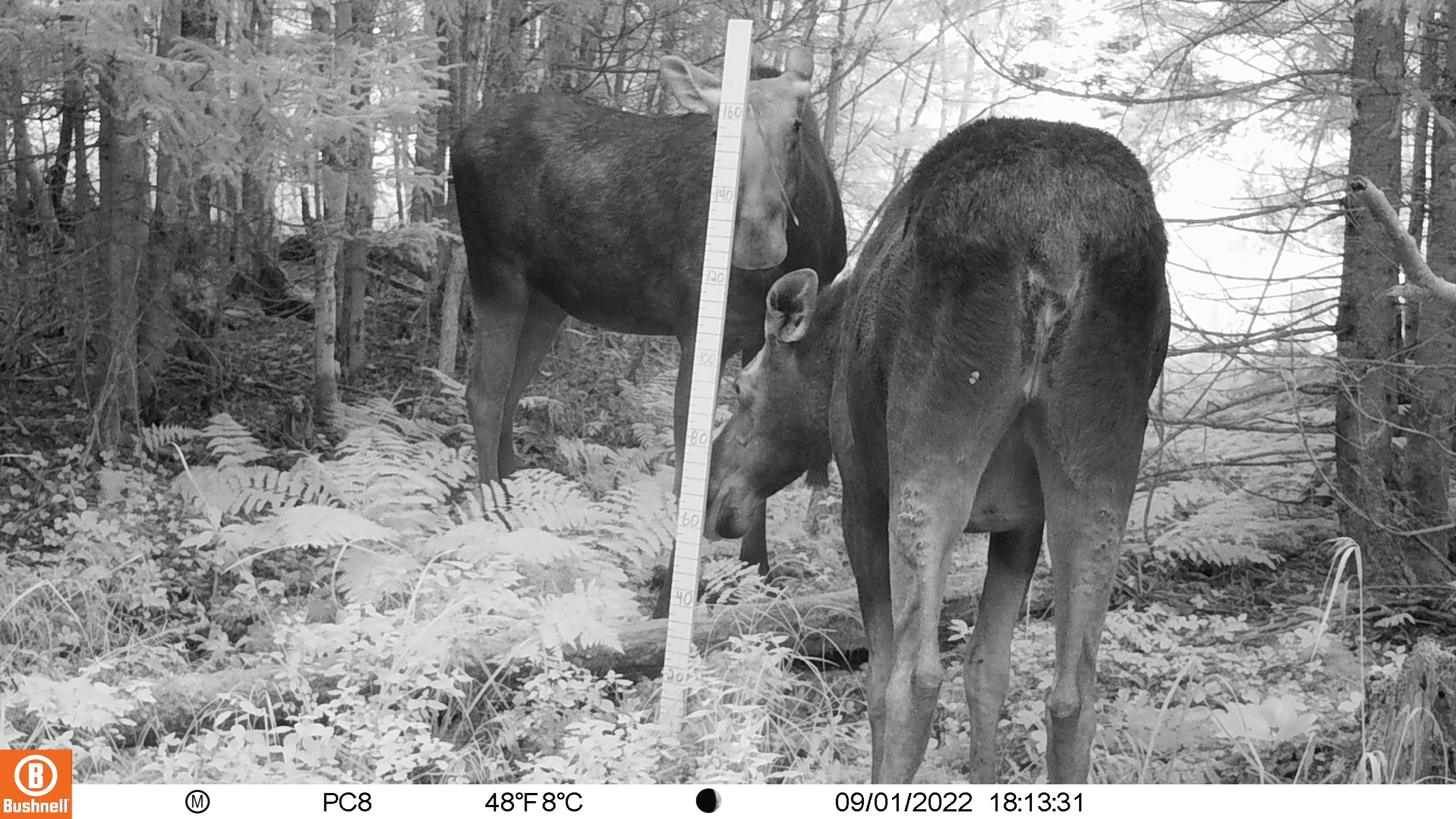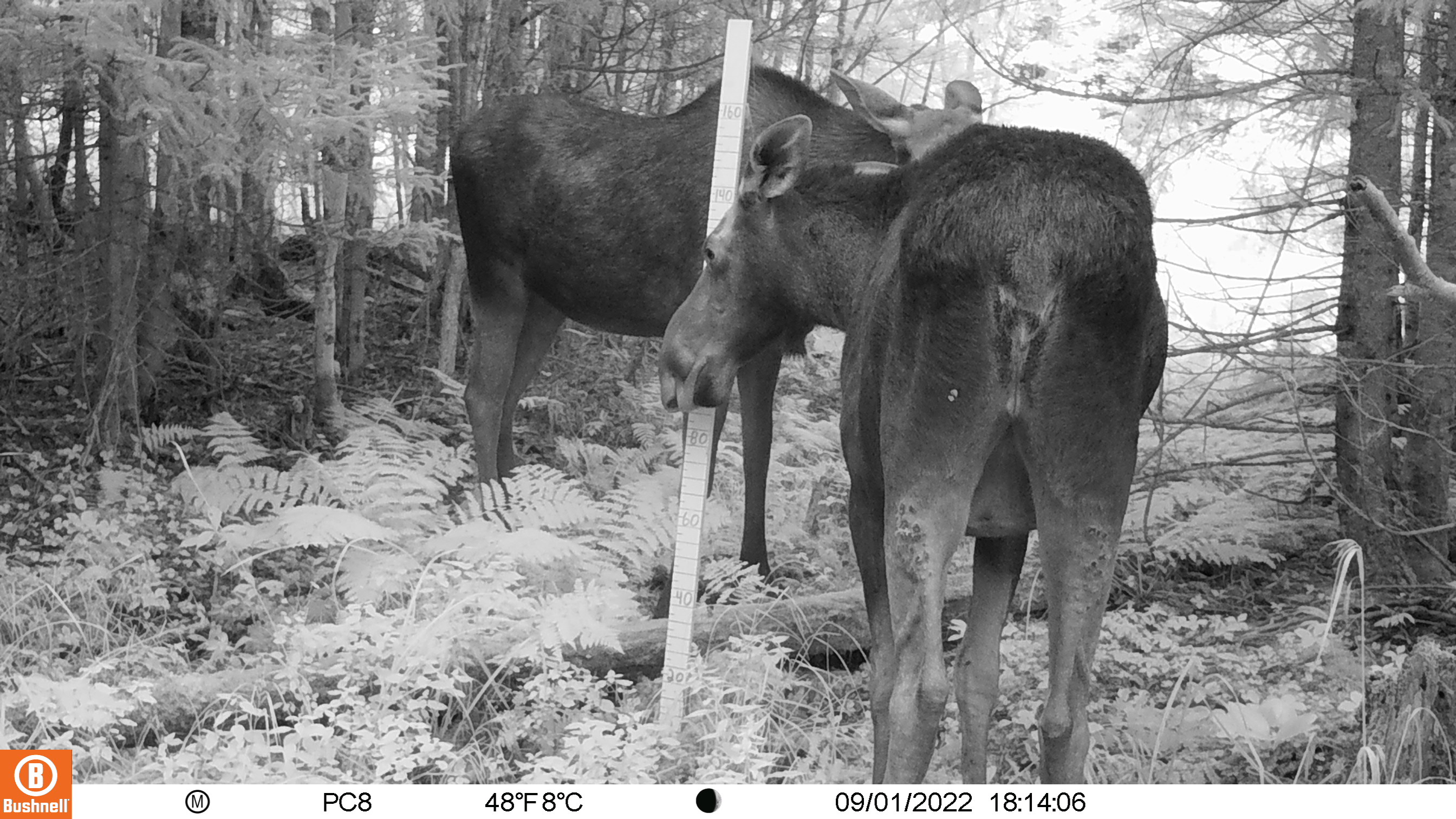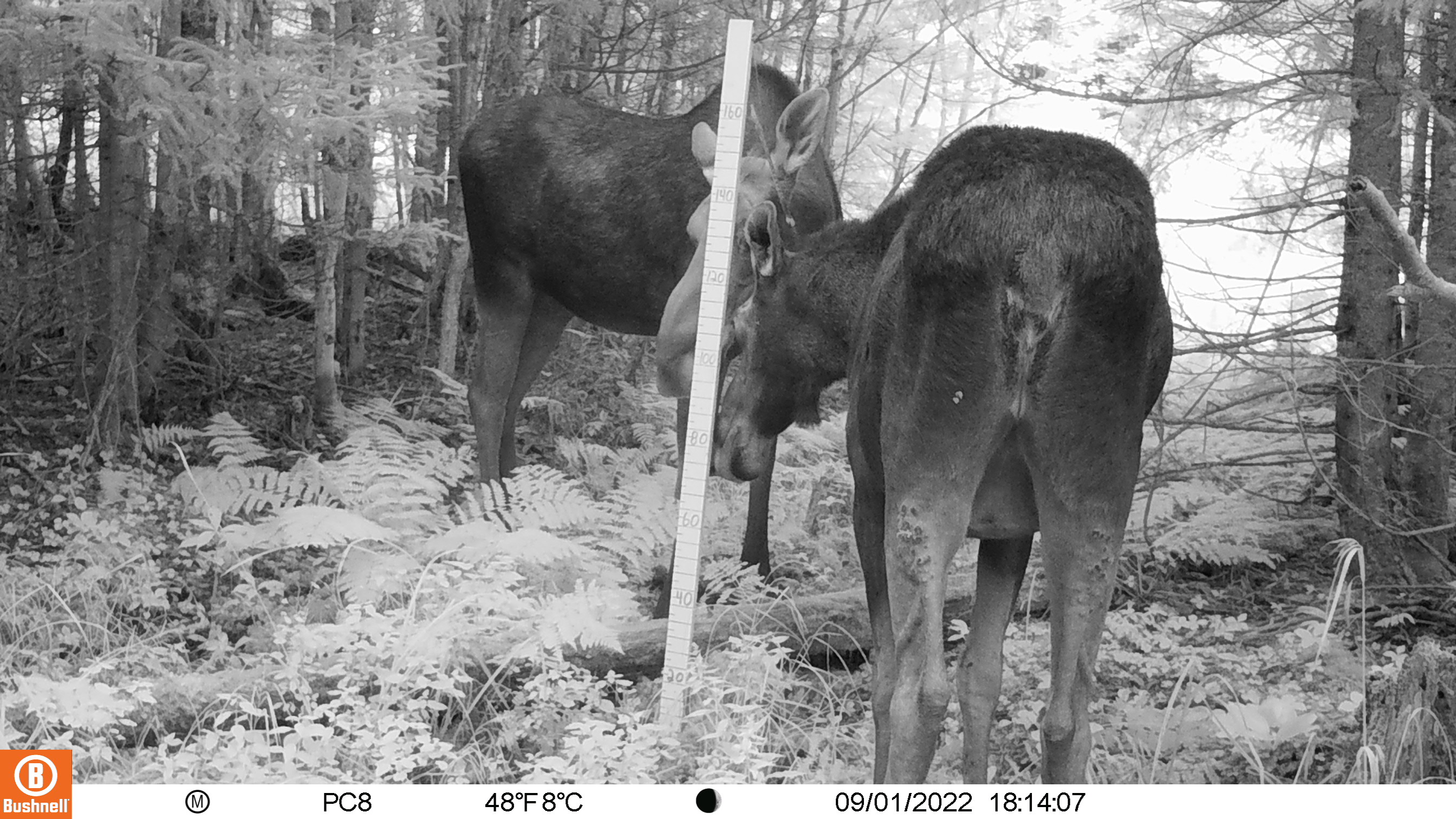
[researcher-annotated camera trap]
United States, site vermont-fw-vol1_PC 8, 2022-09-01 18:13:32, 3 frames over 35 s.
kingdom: Animalia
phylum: Chordata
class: Mammalia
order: Artiodactyla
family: Cervidae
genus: Alces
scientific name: Alces alces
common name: moose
Moose (Alces alces).